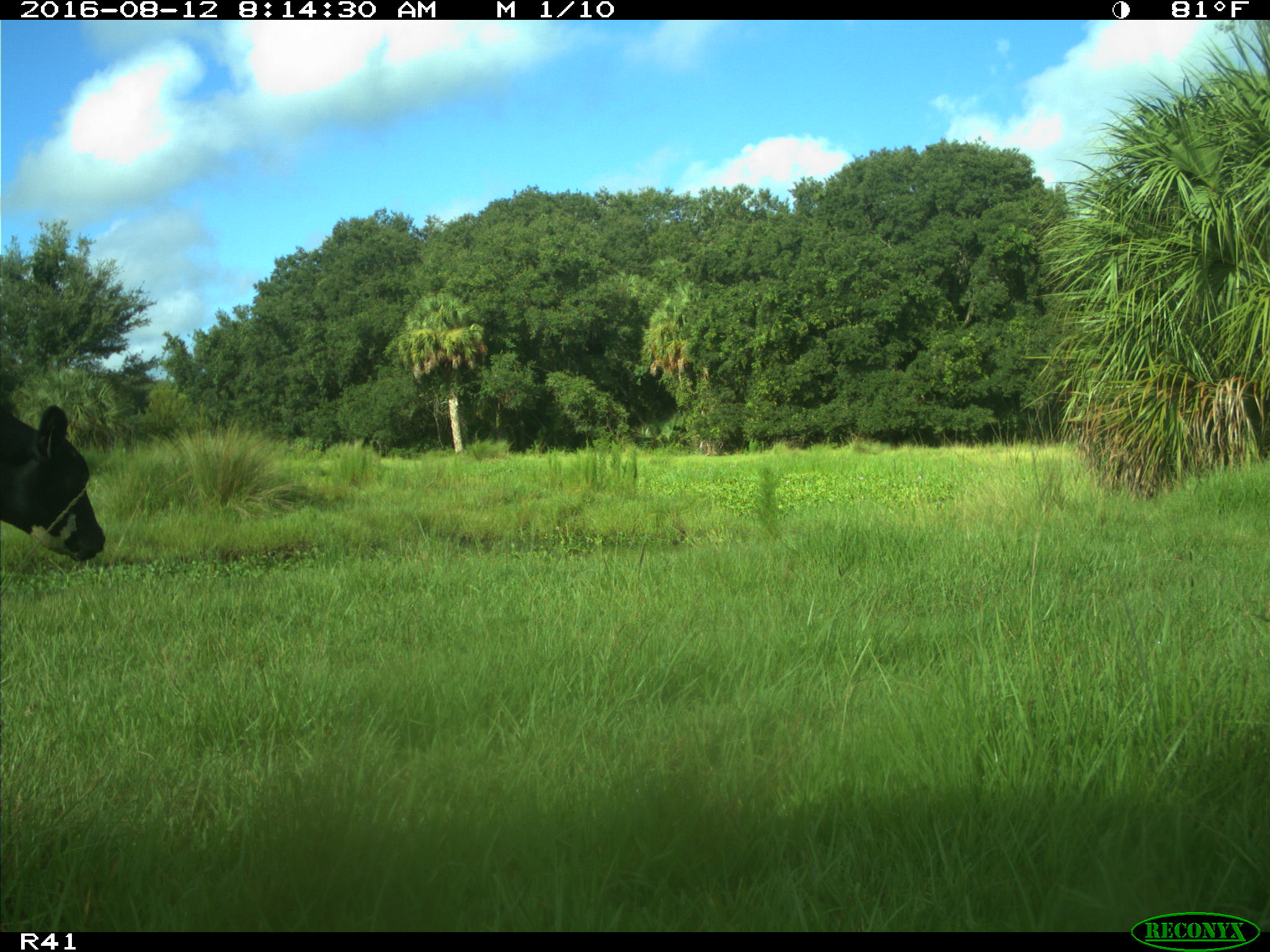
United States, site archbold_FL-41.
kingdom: Animalia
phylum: Chordata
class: Mammalia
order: Artiodactyla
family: Bovidae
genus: Bos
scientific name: Bos taurus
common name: domestic cow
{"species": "Bos taurus (domestic cow)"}